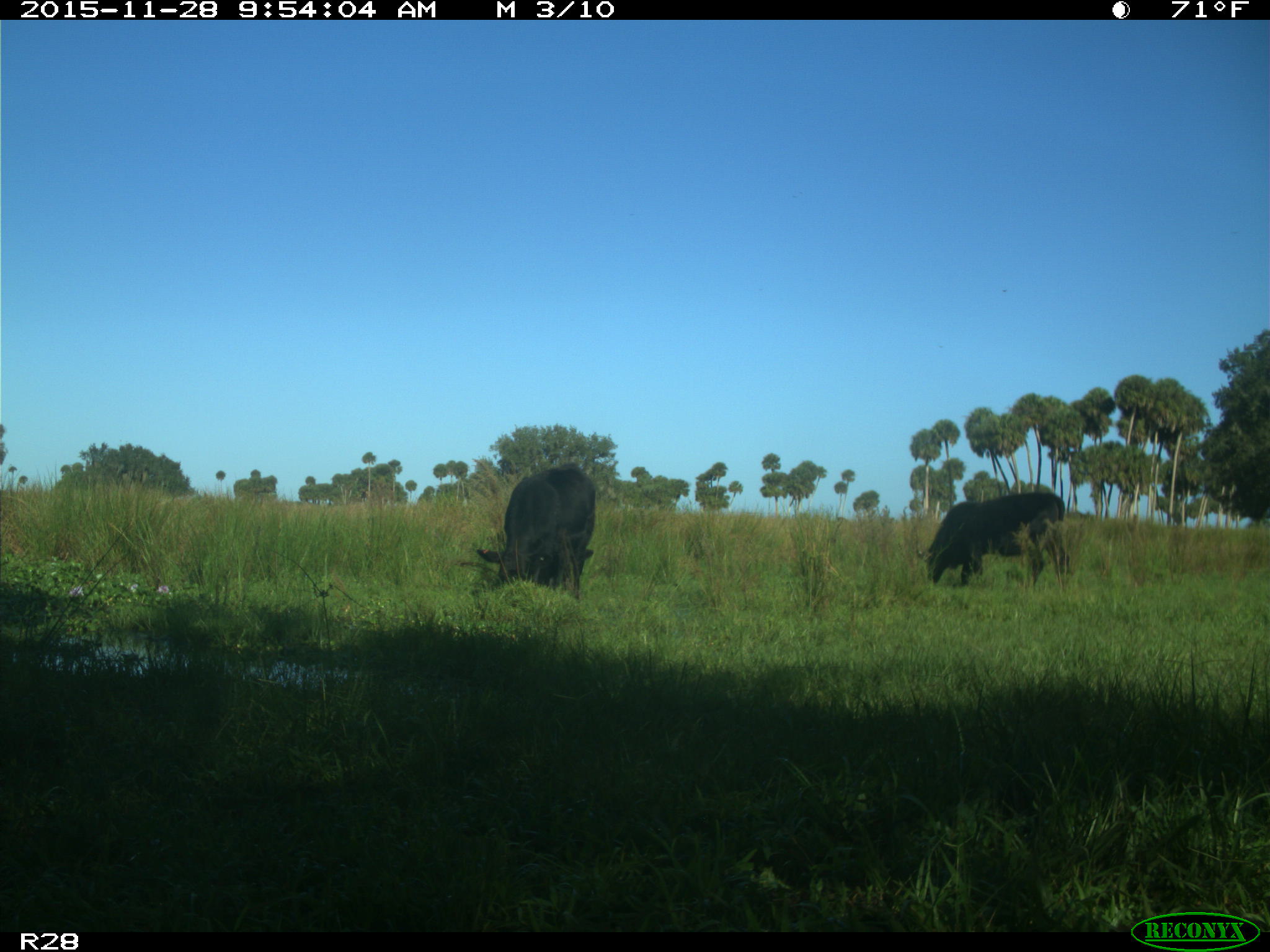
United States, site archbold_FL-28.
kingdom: Animalia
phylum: Chordata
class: Mammalia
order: Artiodactyla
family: Bovidae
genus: Bos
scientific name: Bos taurus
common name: domestic cow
Bos taurus (domestic cow).